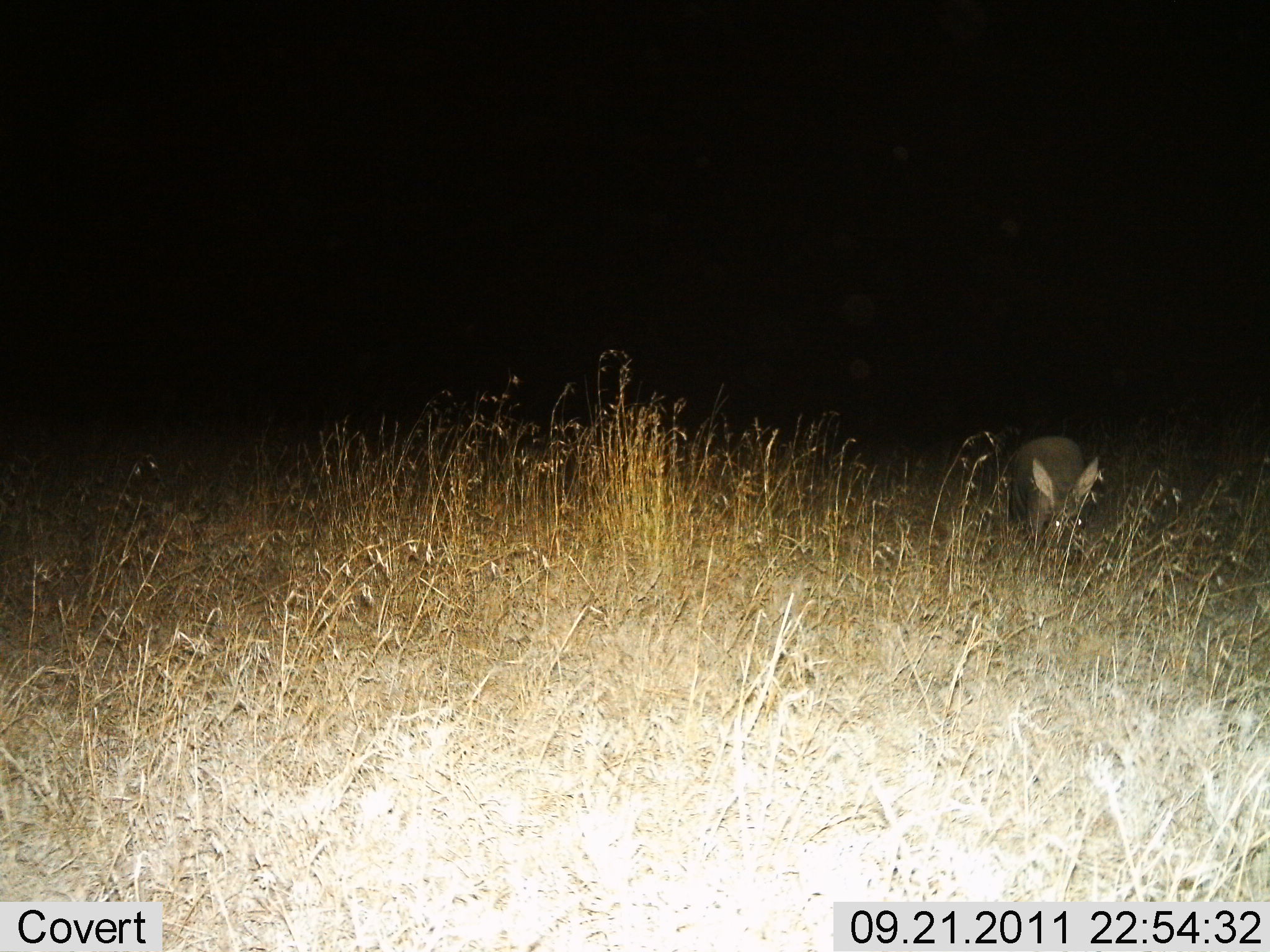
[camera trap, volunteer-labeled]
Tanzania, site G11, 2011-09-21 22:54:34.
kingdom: Animalia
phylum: Chordata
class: Mammalia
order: Tubulidentata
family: Orycteropodidae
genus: Orycteropus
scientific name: Orycteropus afer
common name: aardvark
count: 1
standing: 88%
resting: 0%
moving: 6%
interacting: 0%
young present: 0%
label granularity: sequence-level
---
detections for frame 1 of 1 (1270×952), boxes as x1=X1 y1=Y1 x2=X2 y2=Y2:
animal: x1=1007 y1=434 x2=1101 y2=564